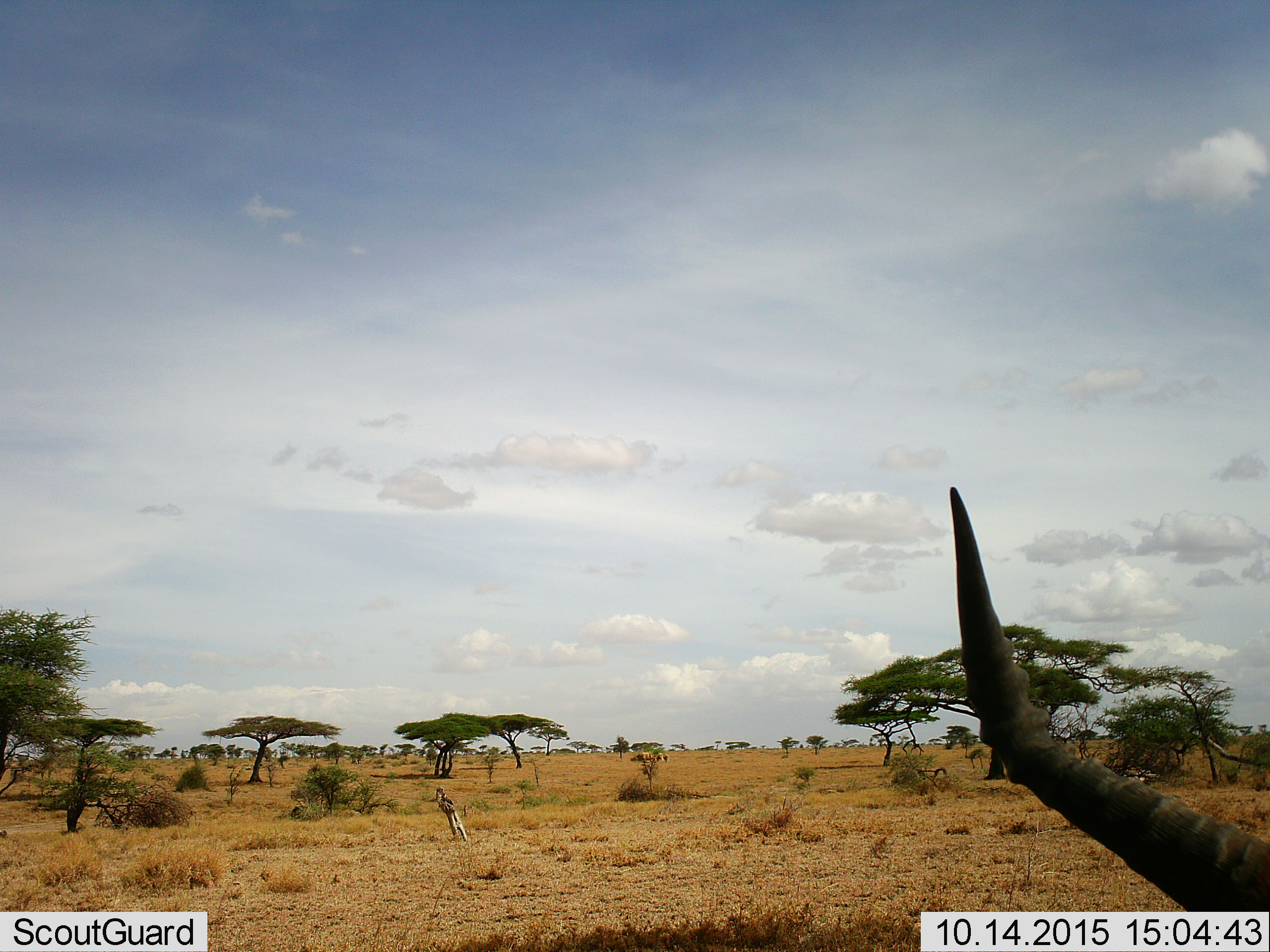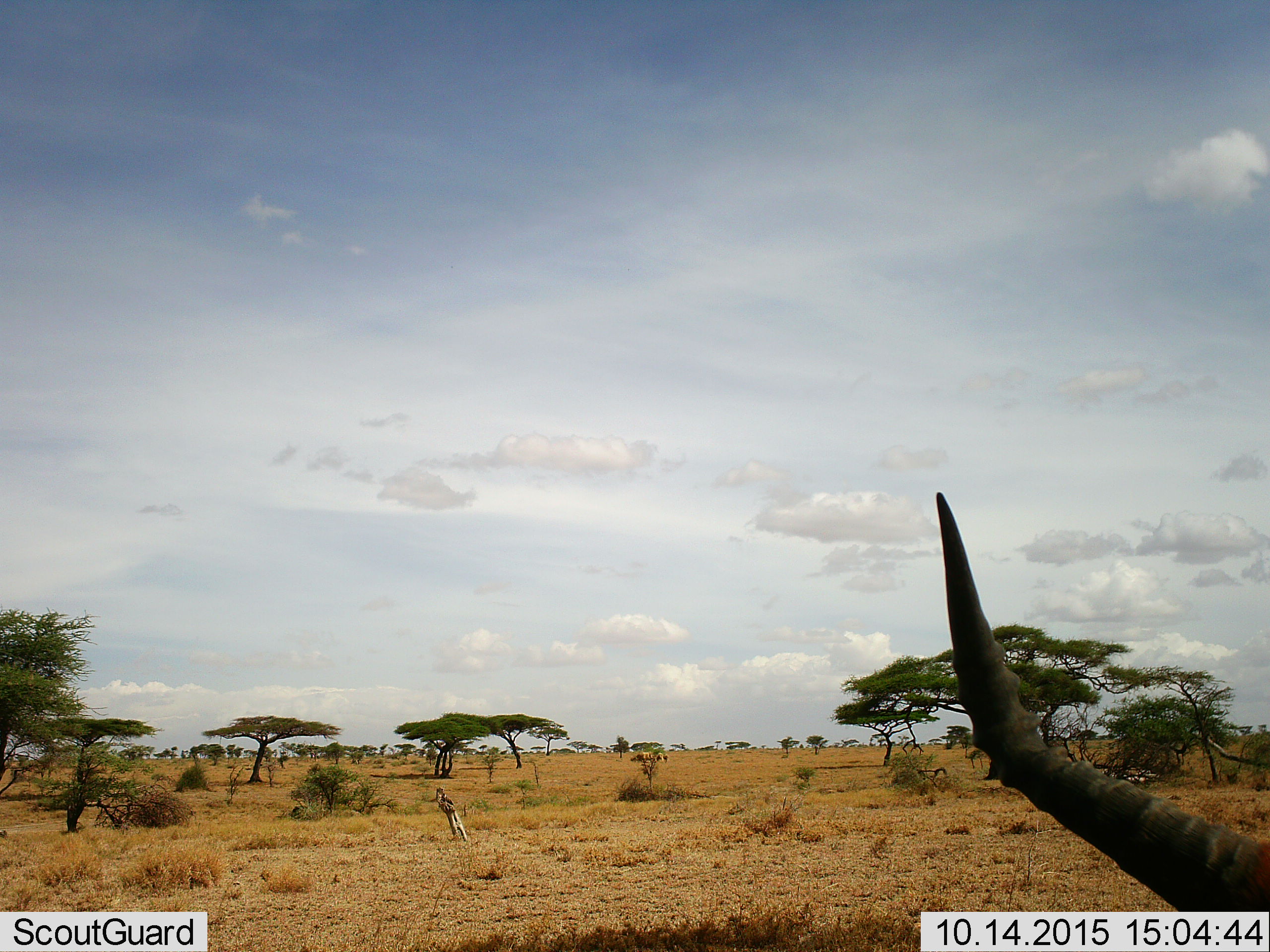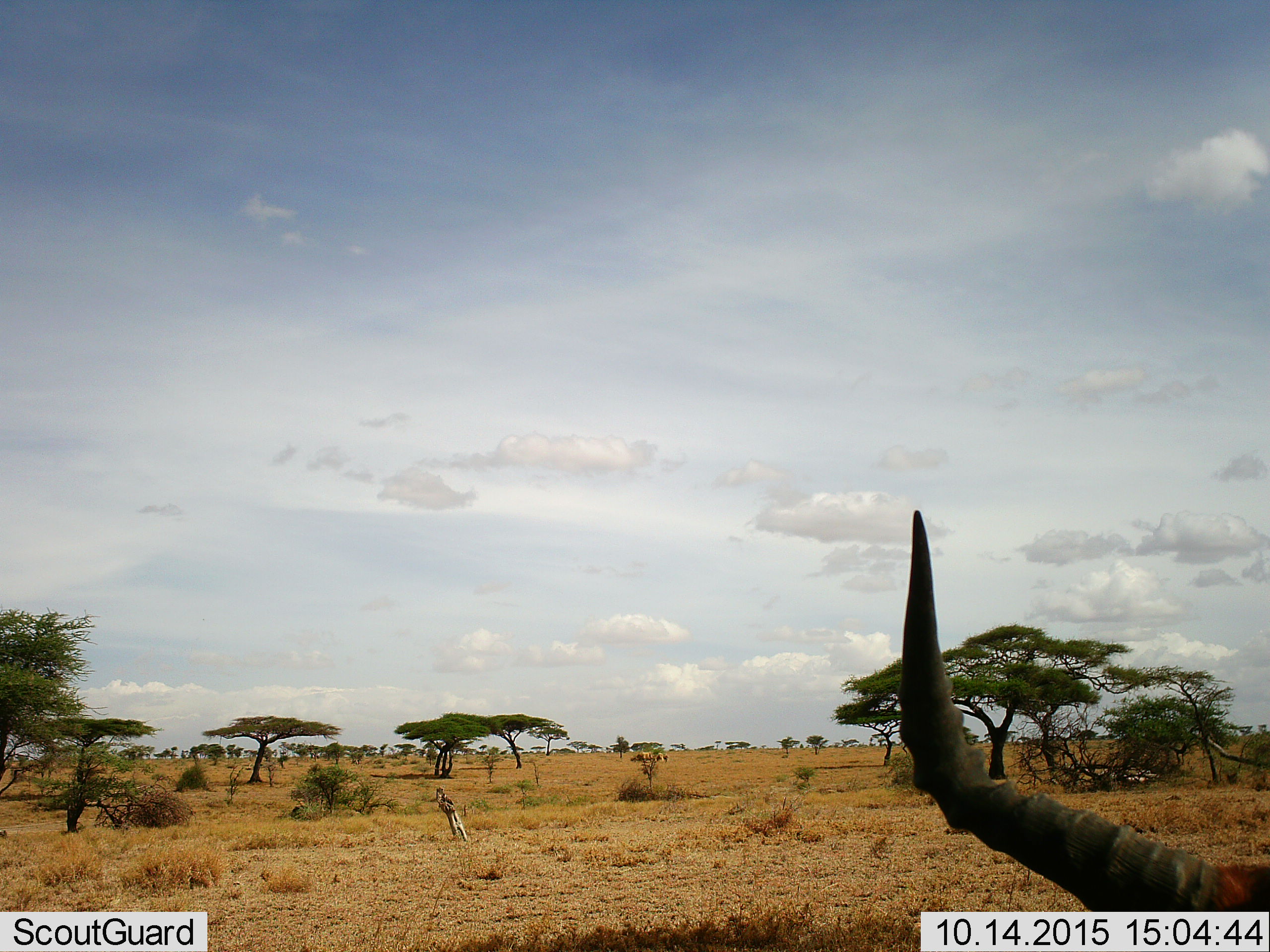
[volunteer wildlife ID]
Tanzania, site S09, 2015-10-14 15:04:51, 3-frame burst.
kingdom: Animalia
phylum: Chordata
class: Mammalia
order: Artiodactyla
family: Bovidae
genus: Aepyceros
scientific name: Aepyceros melampus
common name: impala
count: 1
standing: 0%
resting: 0%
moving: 100%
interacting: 0%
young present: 0%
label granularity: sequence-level